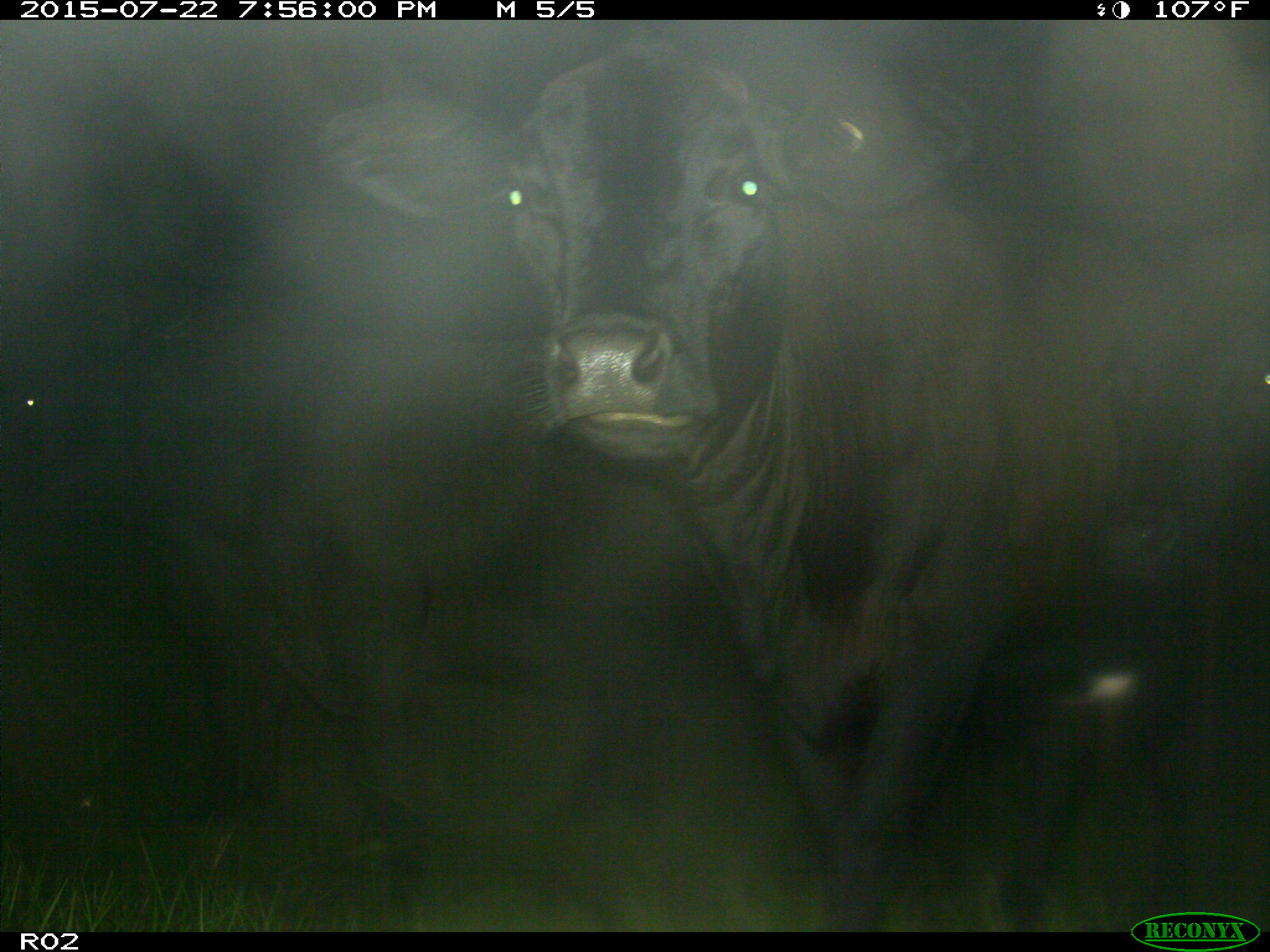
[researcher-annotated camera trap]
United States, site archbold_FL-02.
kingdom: Animalia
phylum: Chordata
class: Mammalia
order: Artiodactyla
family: Bovidae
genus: Bos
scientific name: Bos taurus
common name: domestic cow